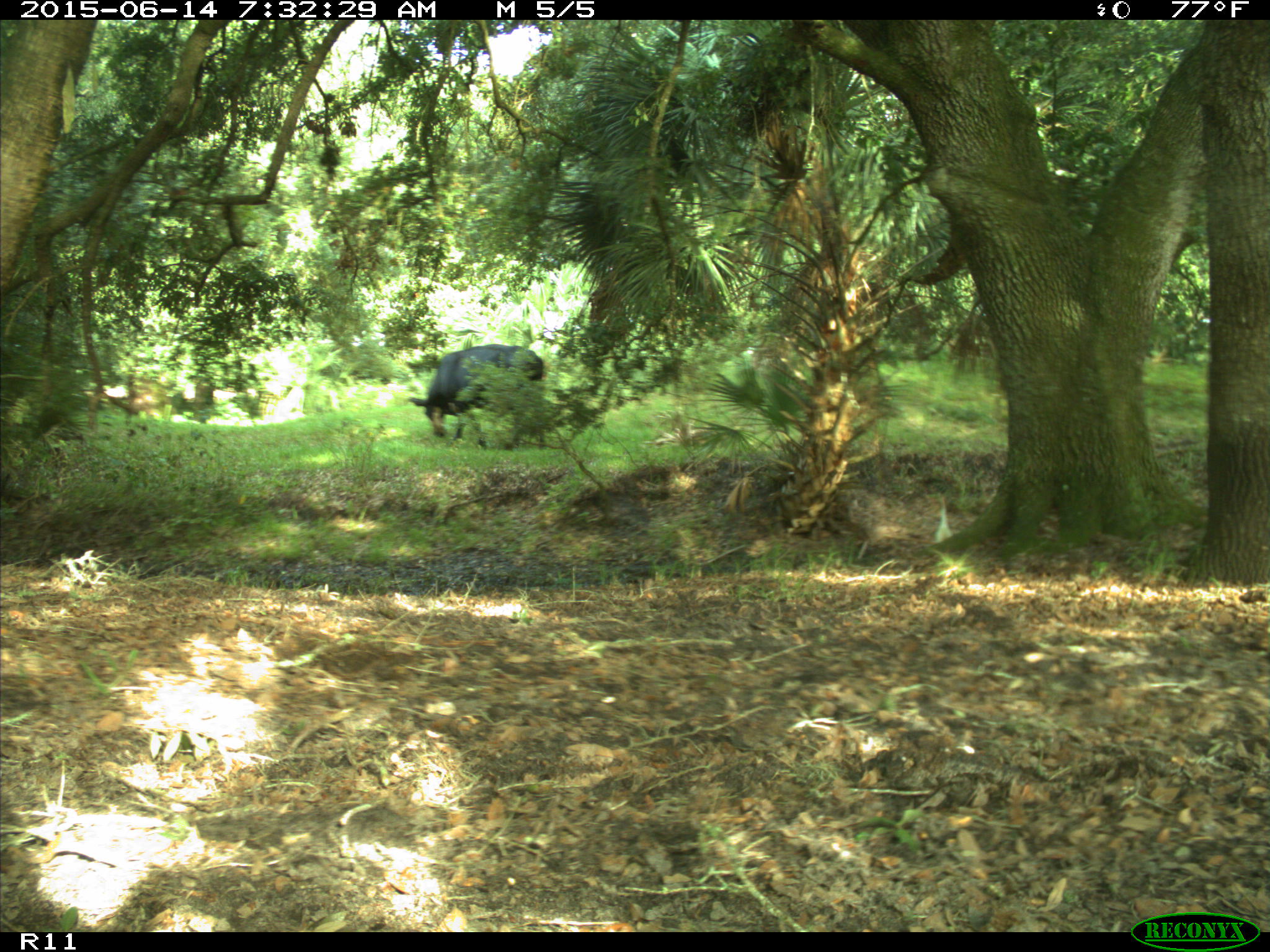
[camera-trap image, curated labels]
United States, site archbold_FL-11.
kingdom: Animalia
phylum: Chordata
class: Mammalia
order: Artiodactyla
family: Bovidae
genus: Bos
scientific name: Bos taurus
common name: domestic cow